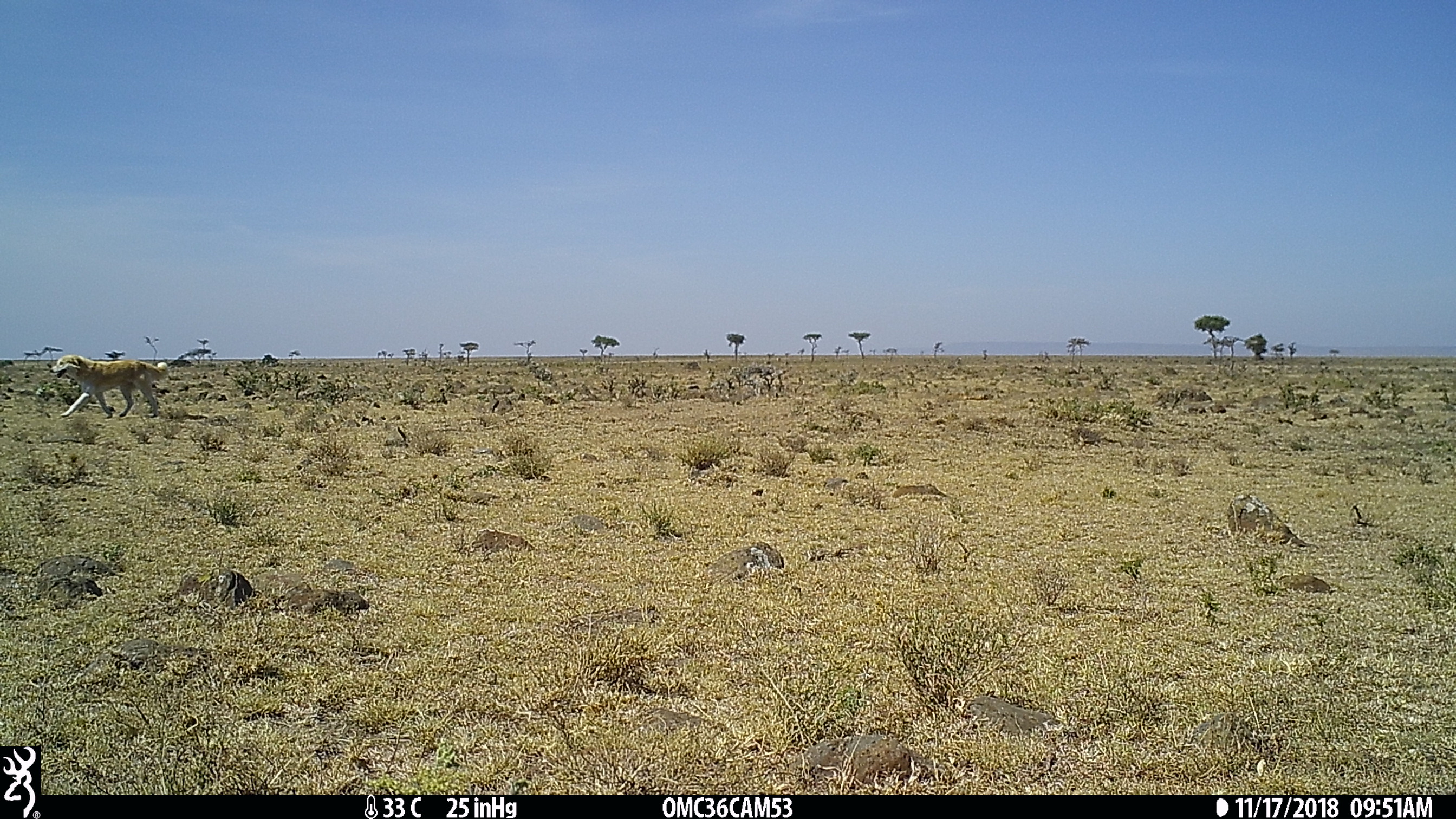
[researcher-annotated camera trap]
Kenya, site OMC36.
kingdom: Animalia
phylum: Chordata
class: Mammalia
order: Carnivora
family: Canidae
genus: Canis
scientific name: Canis familiaris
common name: domestic dog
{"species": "domestic dog (Canis familiaris)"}